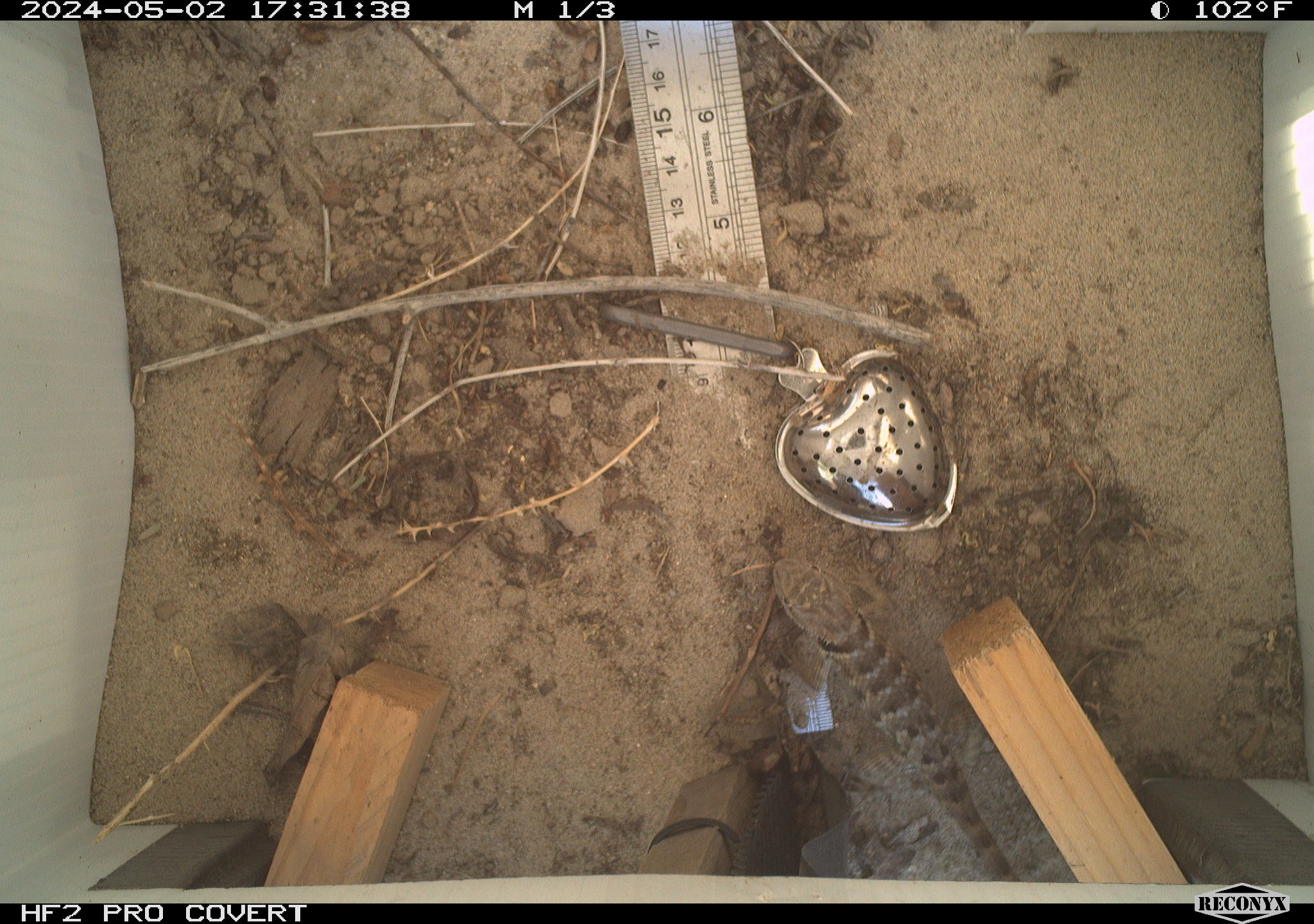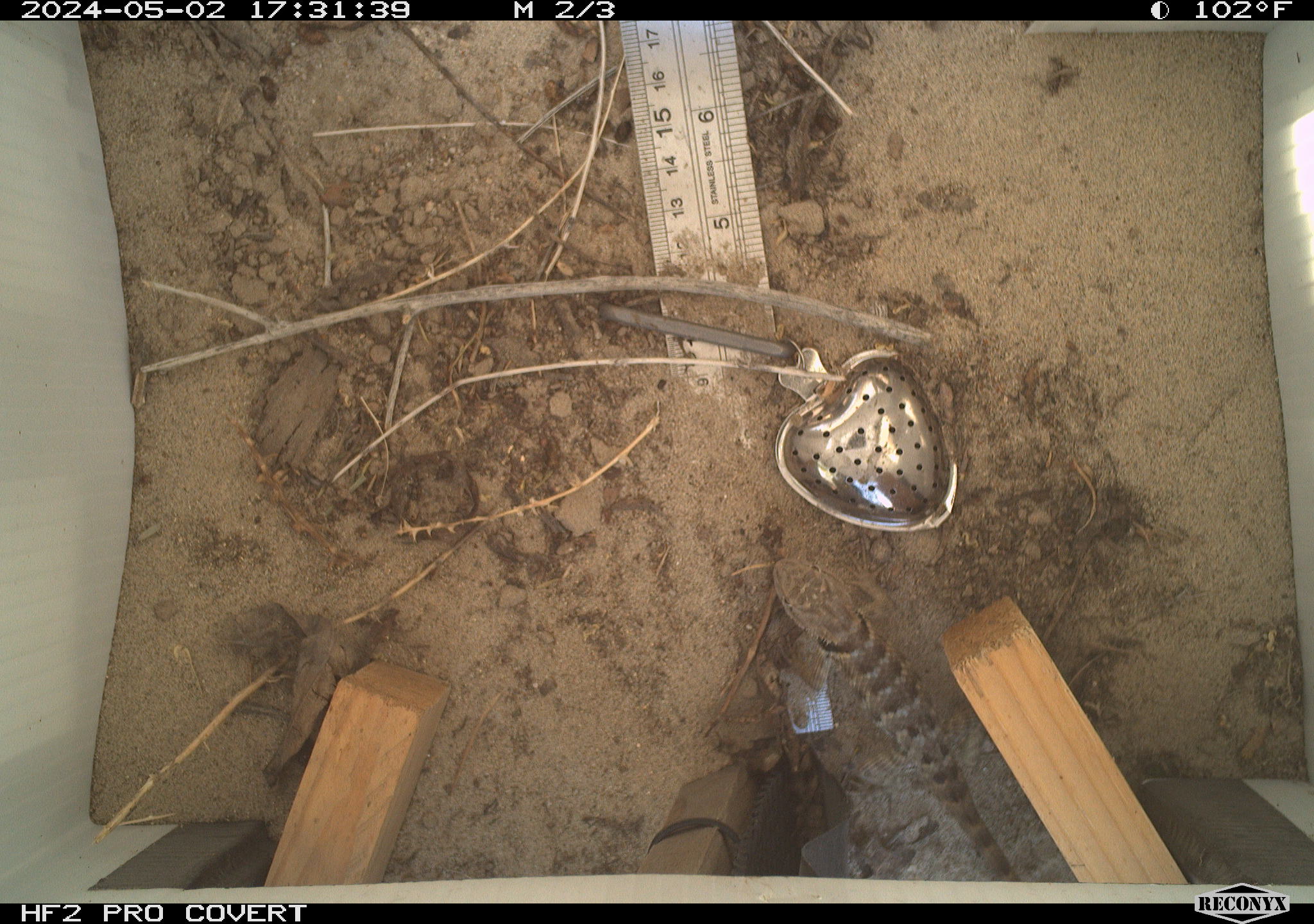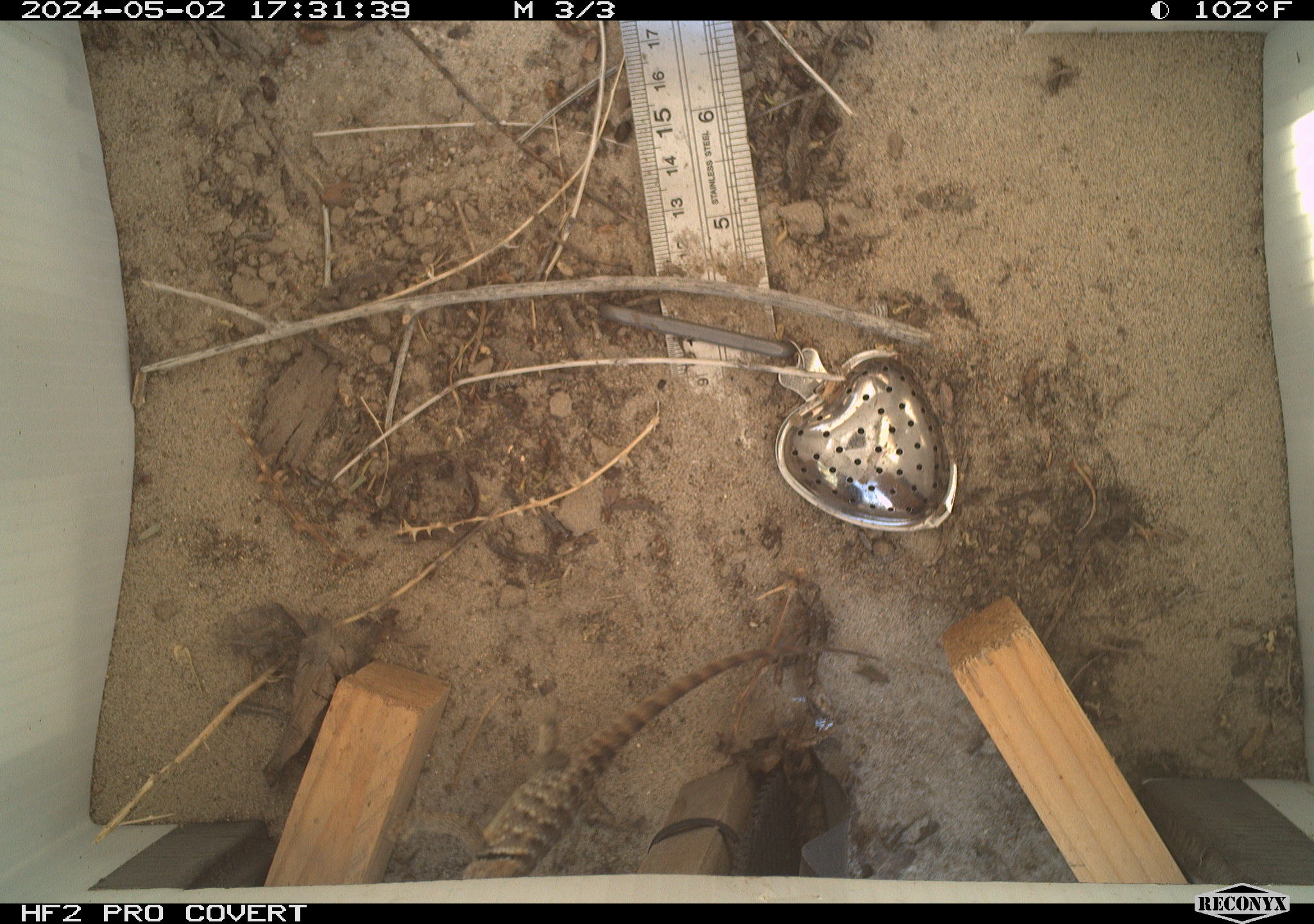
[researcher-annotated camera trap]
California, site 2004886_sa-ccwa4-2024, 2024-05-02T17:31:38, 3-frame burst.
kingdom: Animalia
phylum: Chordata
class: Reptilia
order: Squamata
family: Phrynosomatidae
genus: Sceloporus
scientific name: Sceloporus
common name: spiny lizards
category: sceloporus species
Sceloporus species (spiny lizards) (Sceloporus).